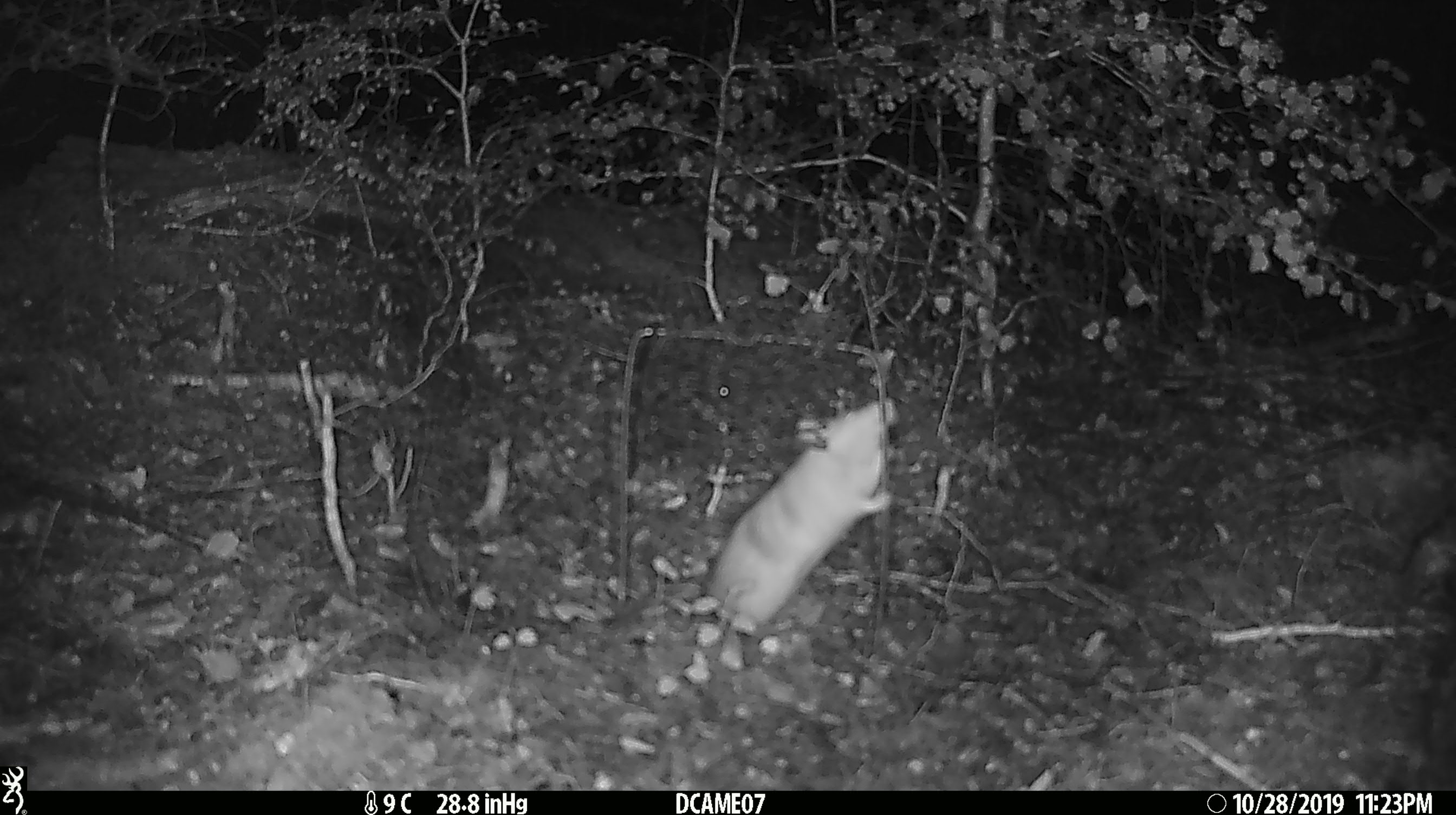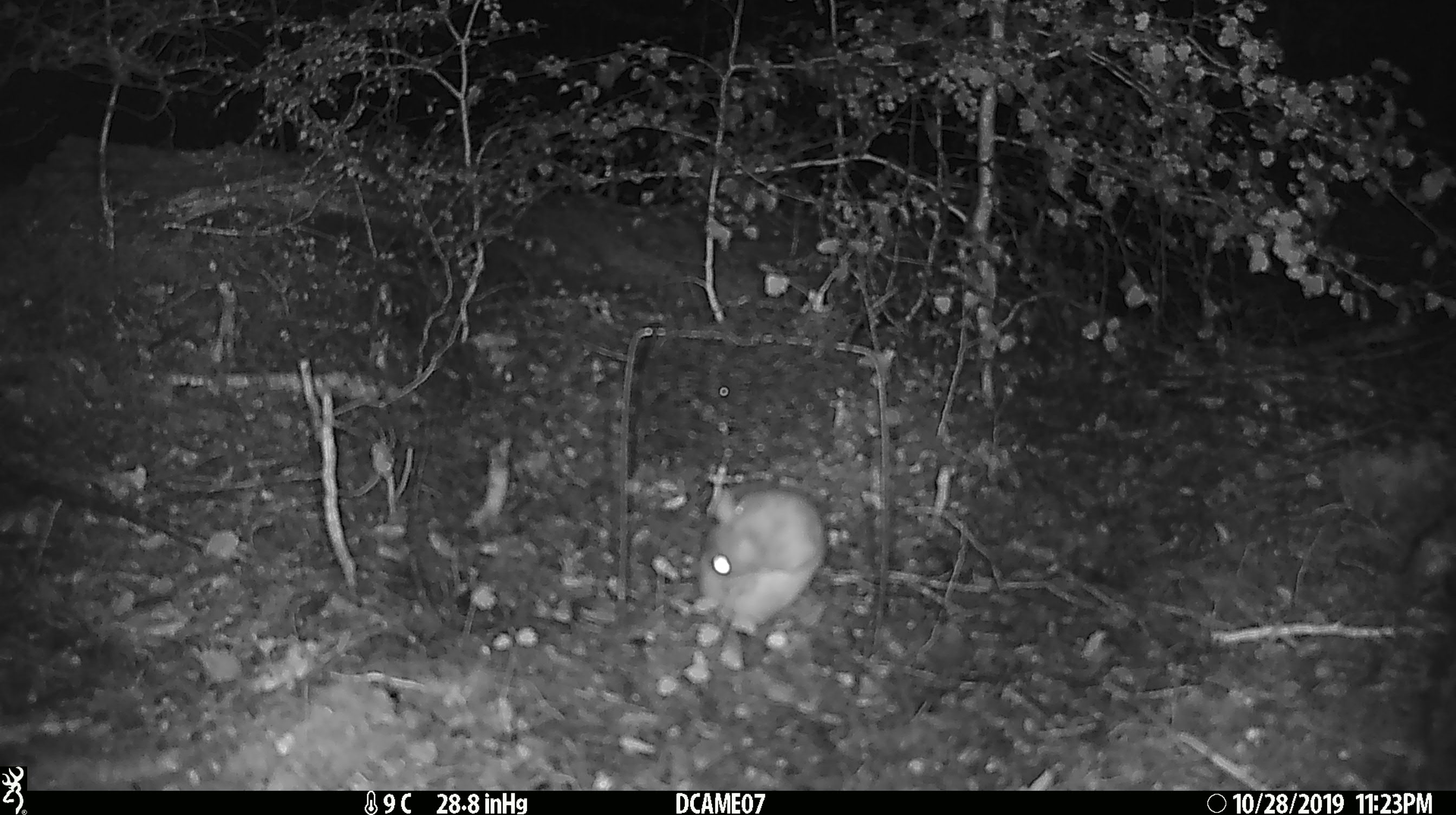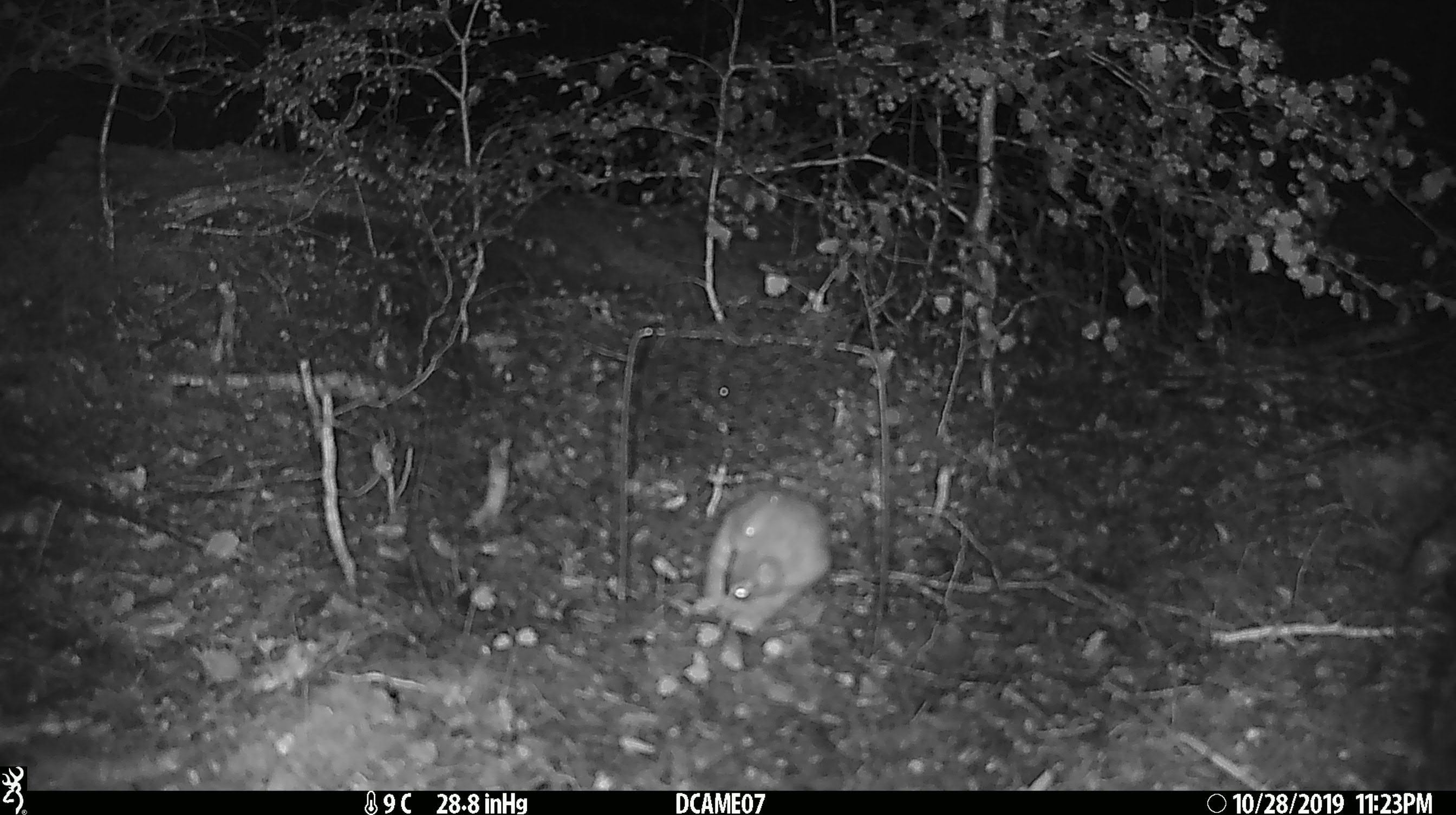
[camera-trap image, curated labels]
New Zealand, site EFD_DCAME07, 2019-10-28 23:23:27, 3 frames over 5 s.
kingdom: Animalia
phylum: Chordata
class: Mammalia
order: Rodentia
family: Muridae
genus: Rattus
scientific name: Rattus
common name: rat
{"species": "rat (Rattus)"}